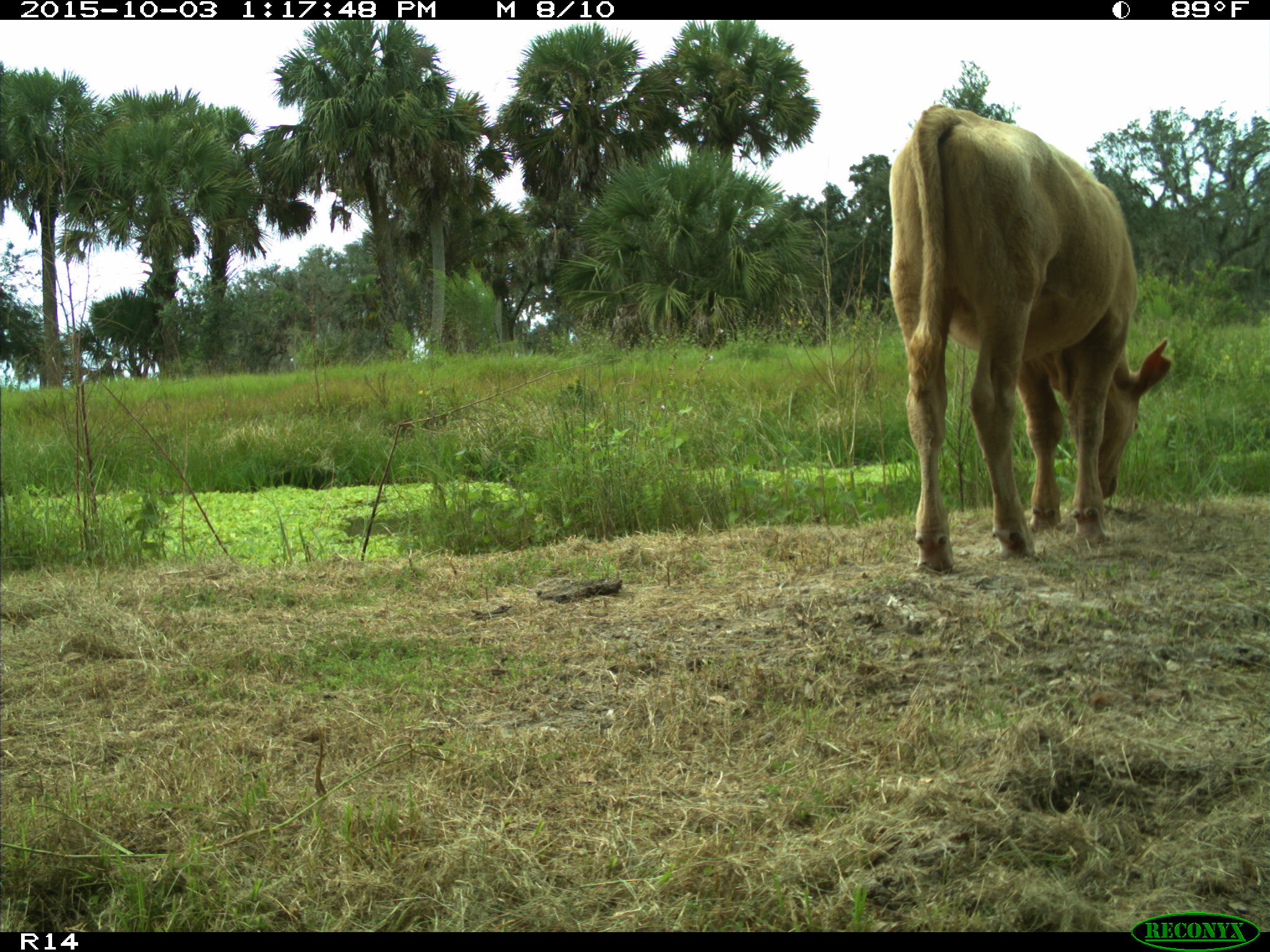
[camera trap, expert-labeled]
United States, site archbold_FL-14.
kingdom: Animalia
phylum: Chordata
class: Mammalia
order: Artiodactyla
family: Bovidae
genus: Bos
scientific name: Bos taurus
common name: domestic cow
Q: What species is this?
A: Bos taurus (domestic cow).